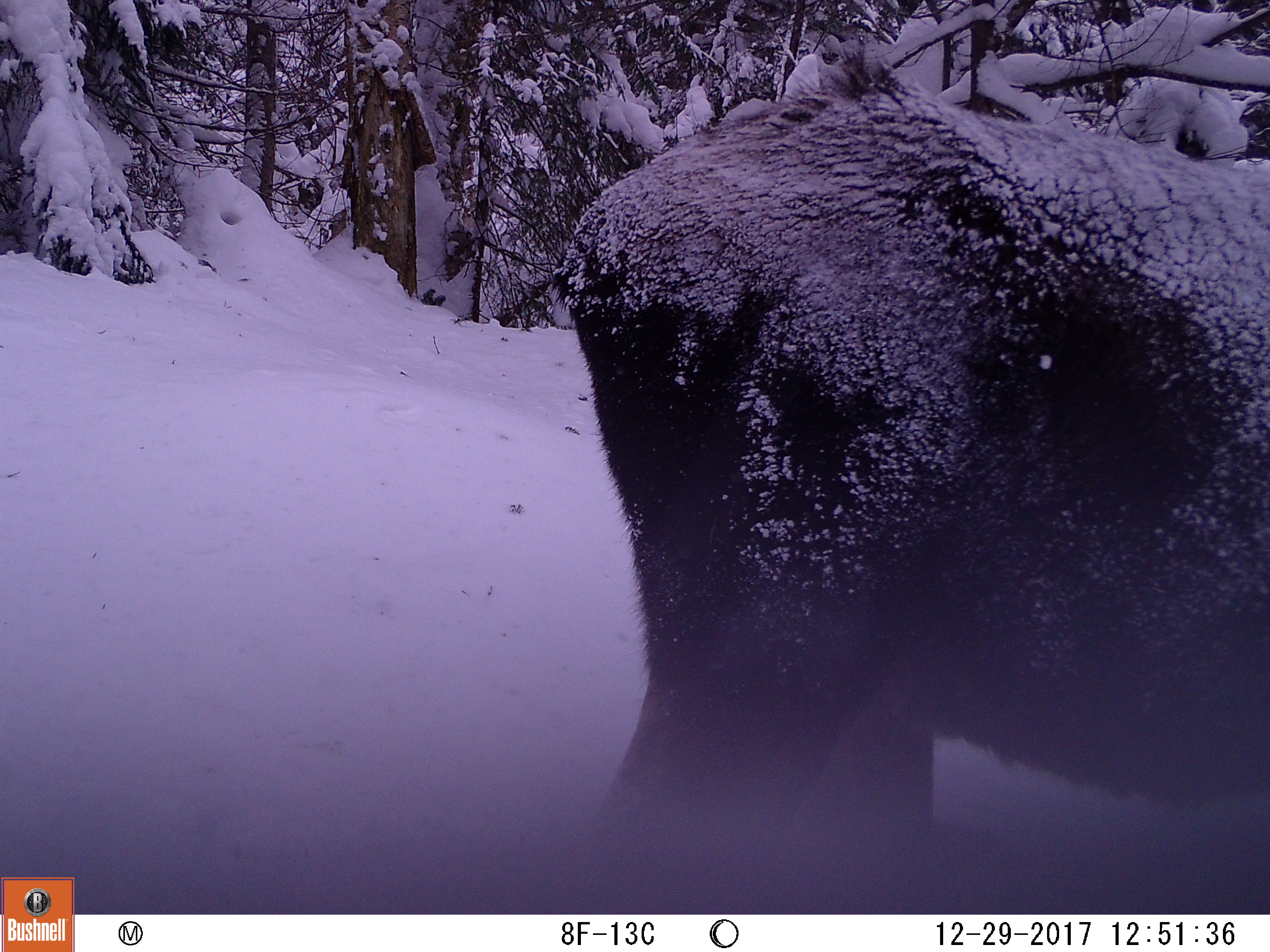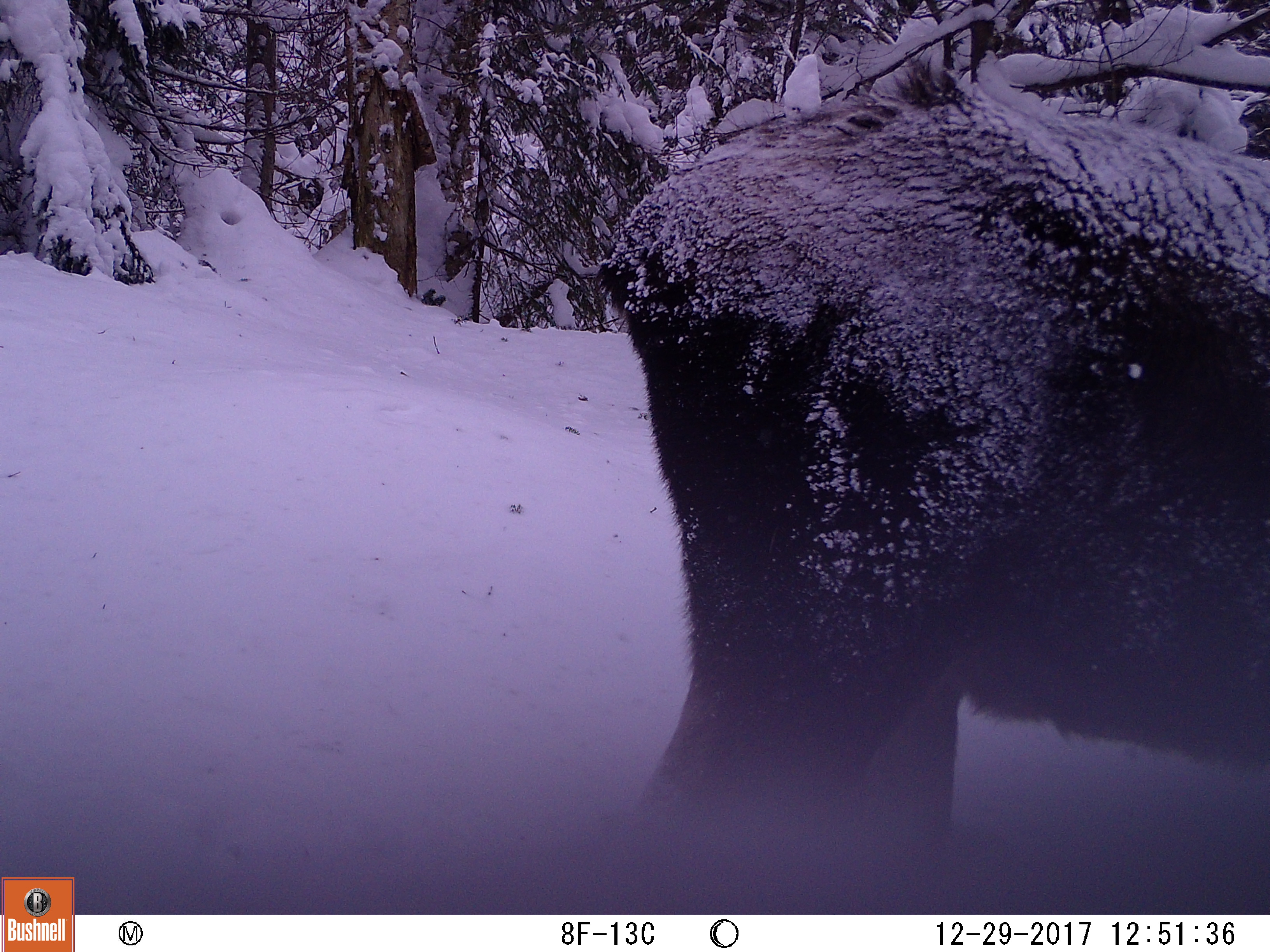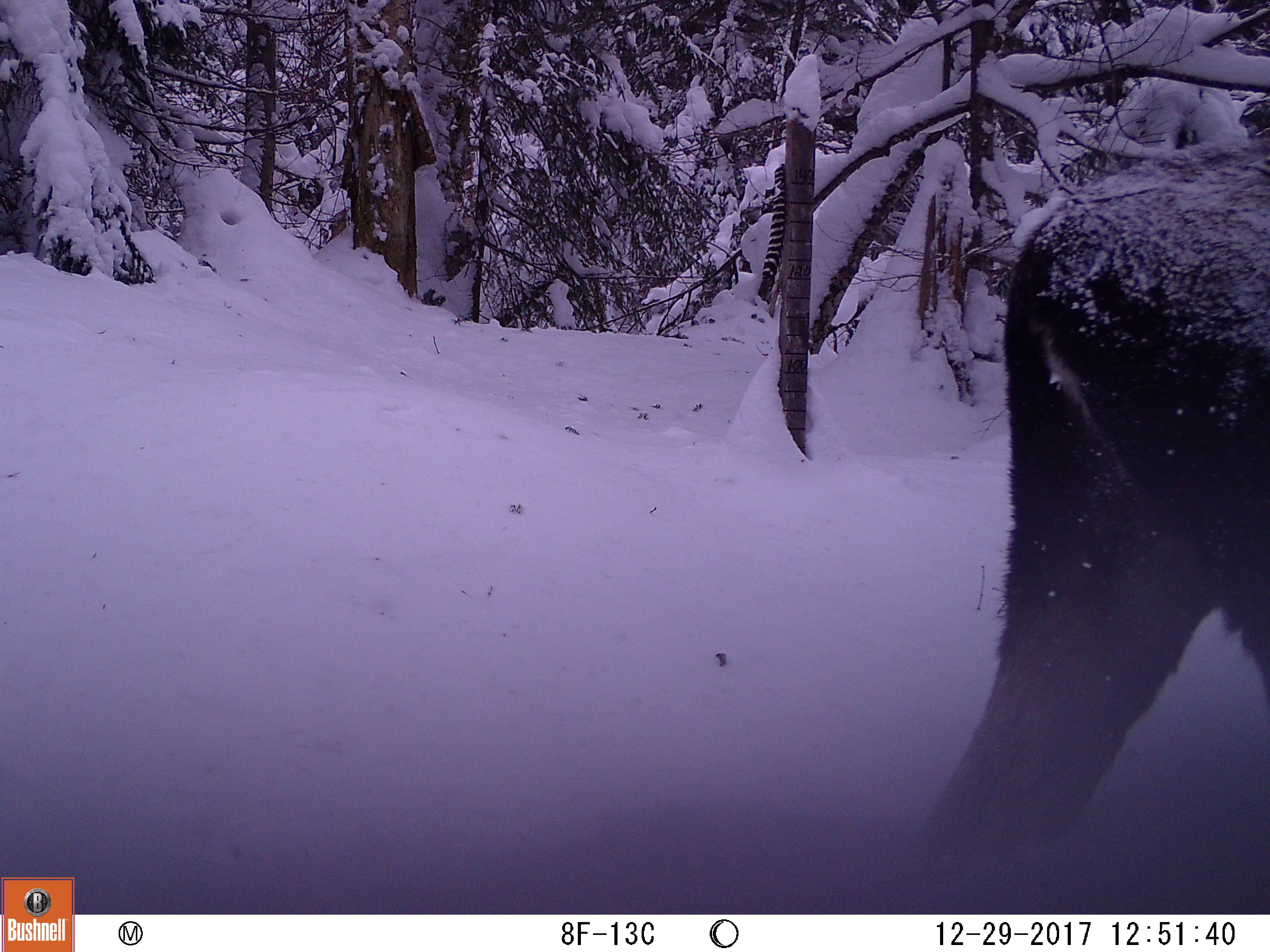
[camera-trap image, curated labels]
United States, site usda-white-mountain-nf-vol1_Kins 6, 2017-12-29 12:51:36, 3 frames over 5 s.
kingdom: Animalia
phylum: Chordata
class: Mammalia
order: Artiodactyla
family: Cervidae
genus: Alces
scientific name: Alces alces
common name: moose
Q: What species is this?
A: Moose (Alces alces).